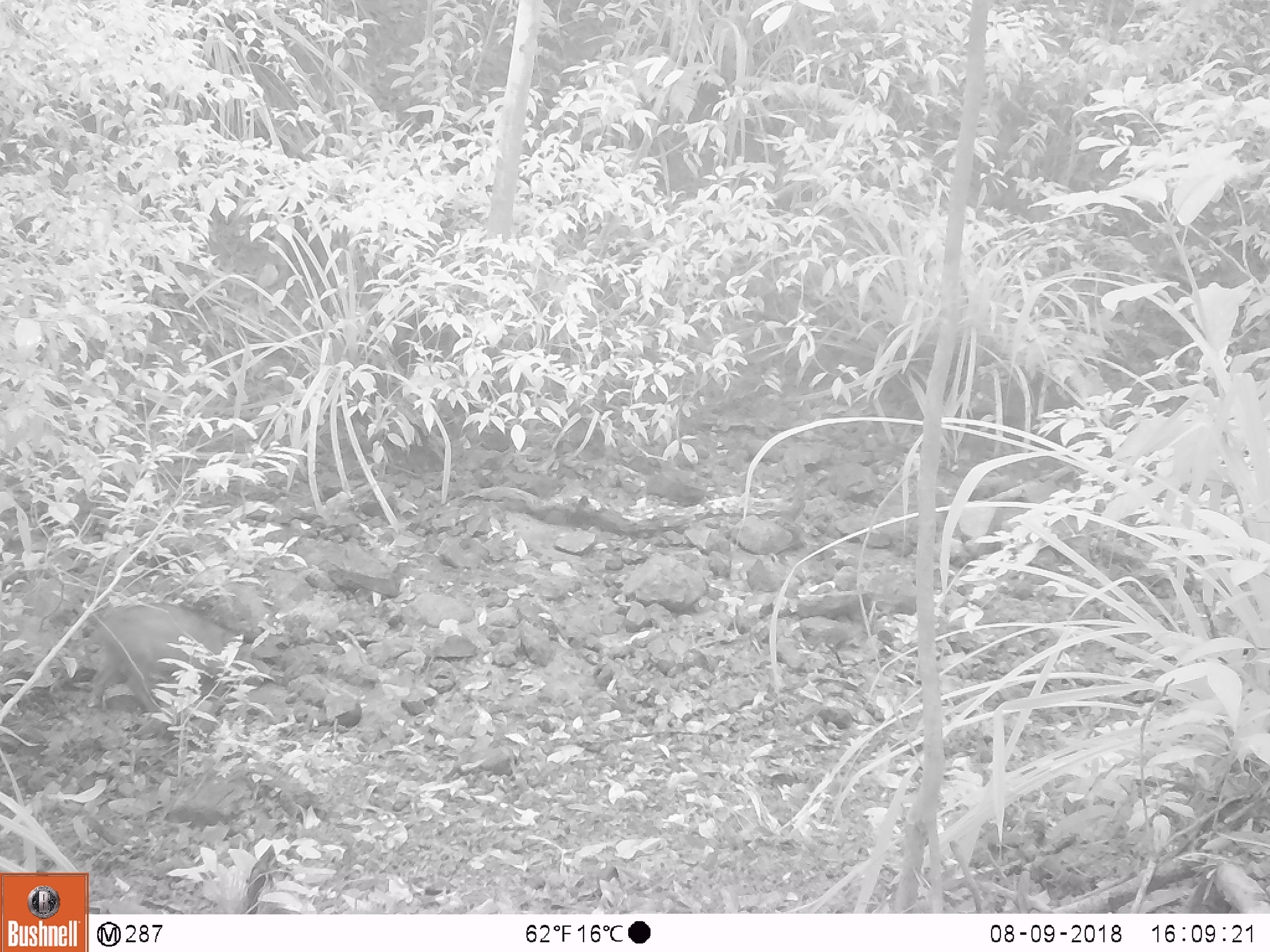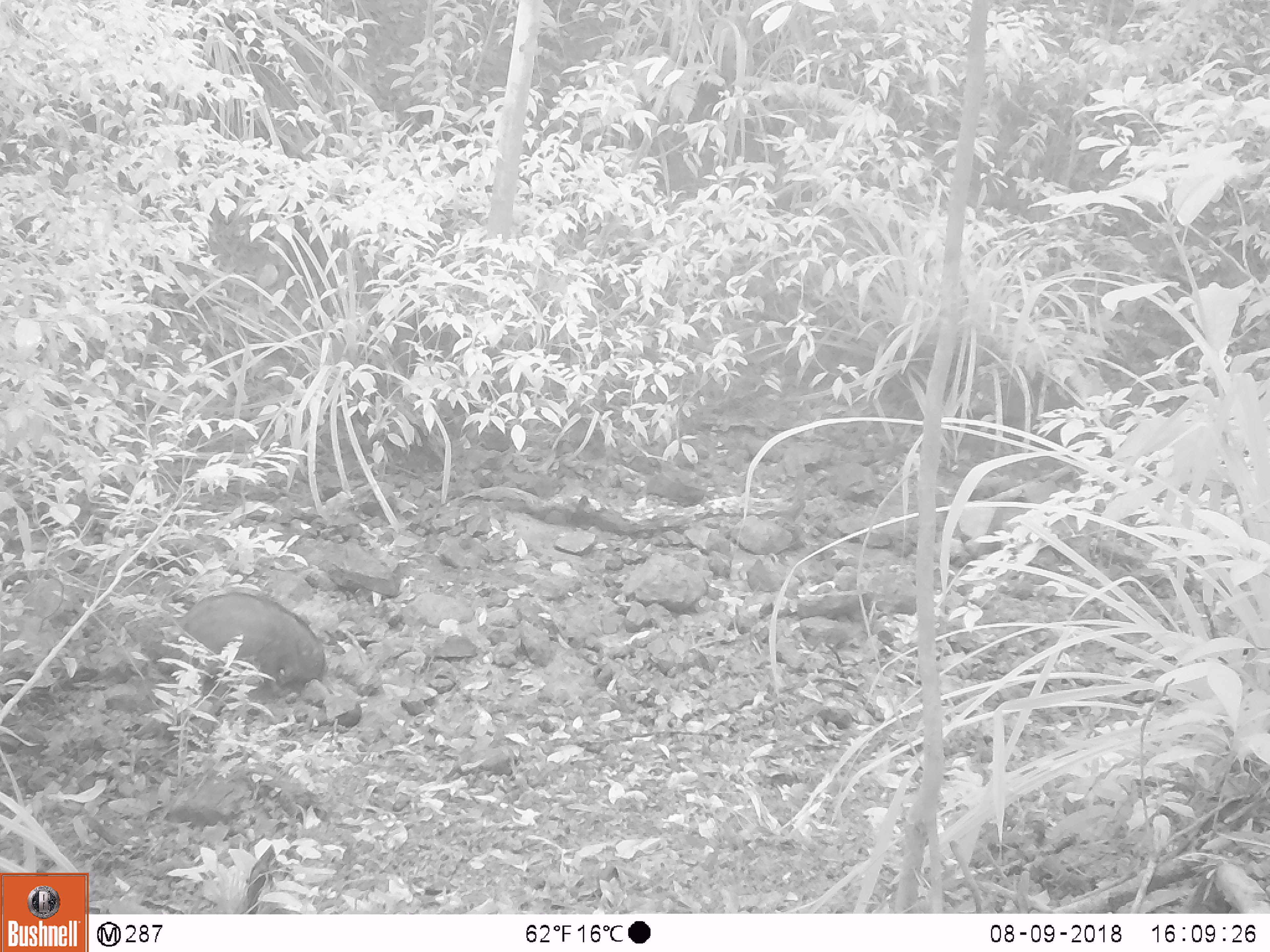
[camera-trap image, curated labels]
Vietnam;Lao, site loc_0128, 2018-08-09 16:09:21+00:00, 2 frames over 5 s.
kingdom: Animalia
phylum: Chordata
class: Mammalia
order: Artiodactyla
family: Suidae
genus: Sus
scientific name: Sus scrofa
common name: eurasian wild pig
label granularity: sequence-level